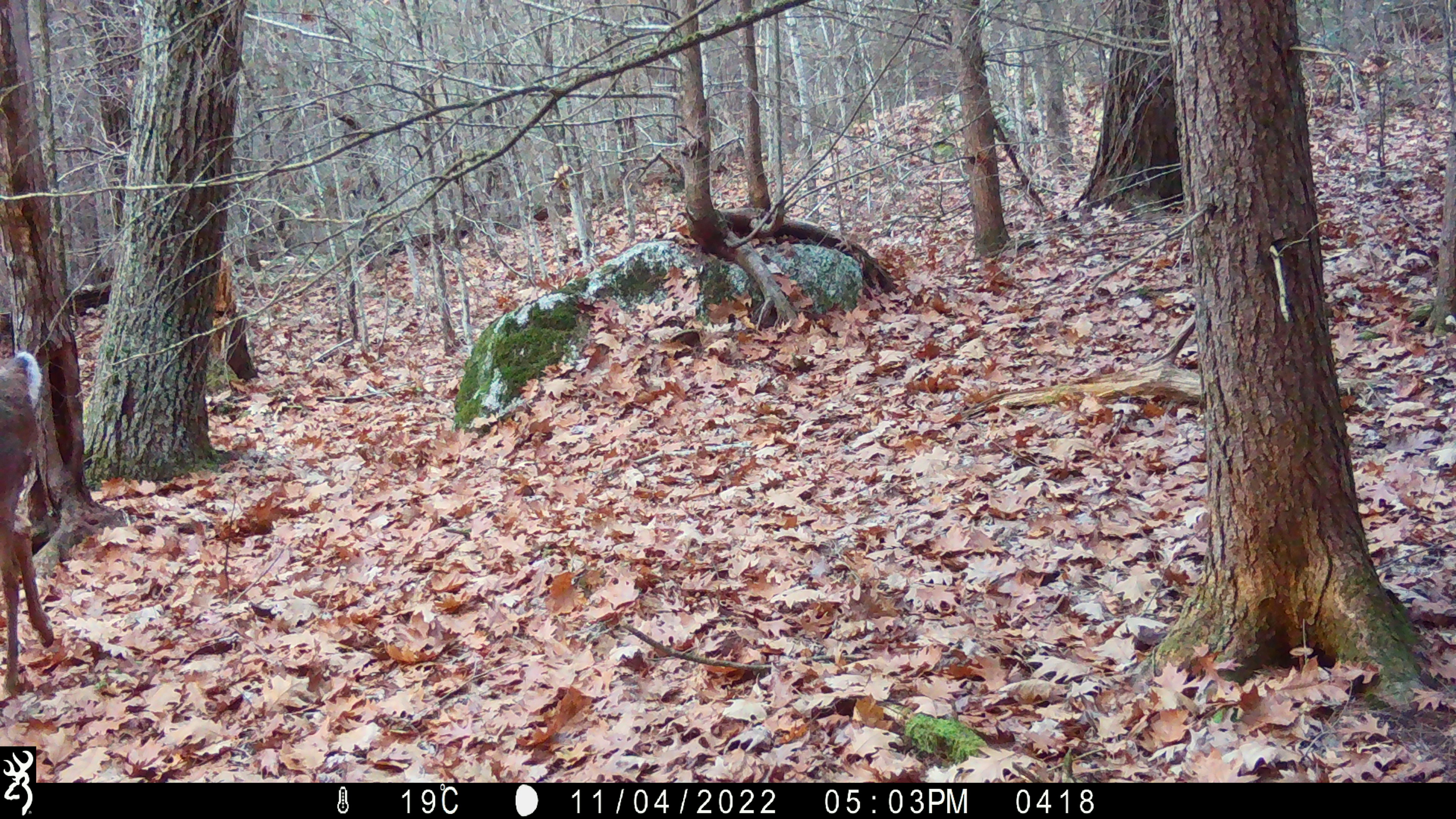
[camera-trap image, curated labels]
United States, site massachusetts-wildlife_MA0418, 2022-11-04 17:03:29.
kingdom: Animalia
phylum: Chordata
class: Mammalia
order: Artiodactyla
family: Cervidae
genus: Odocoileus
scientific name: Odocoileus virginianus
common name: white-tailed deer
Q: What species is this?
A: White-tailed deer (Odocoileus virginianus).